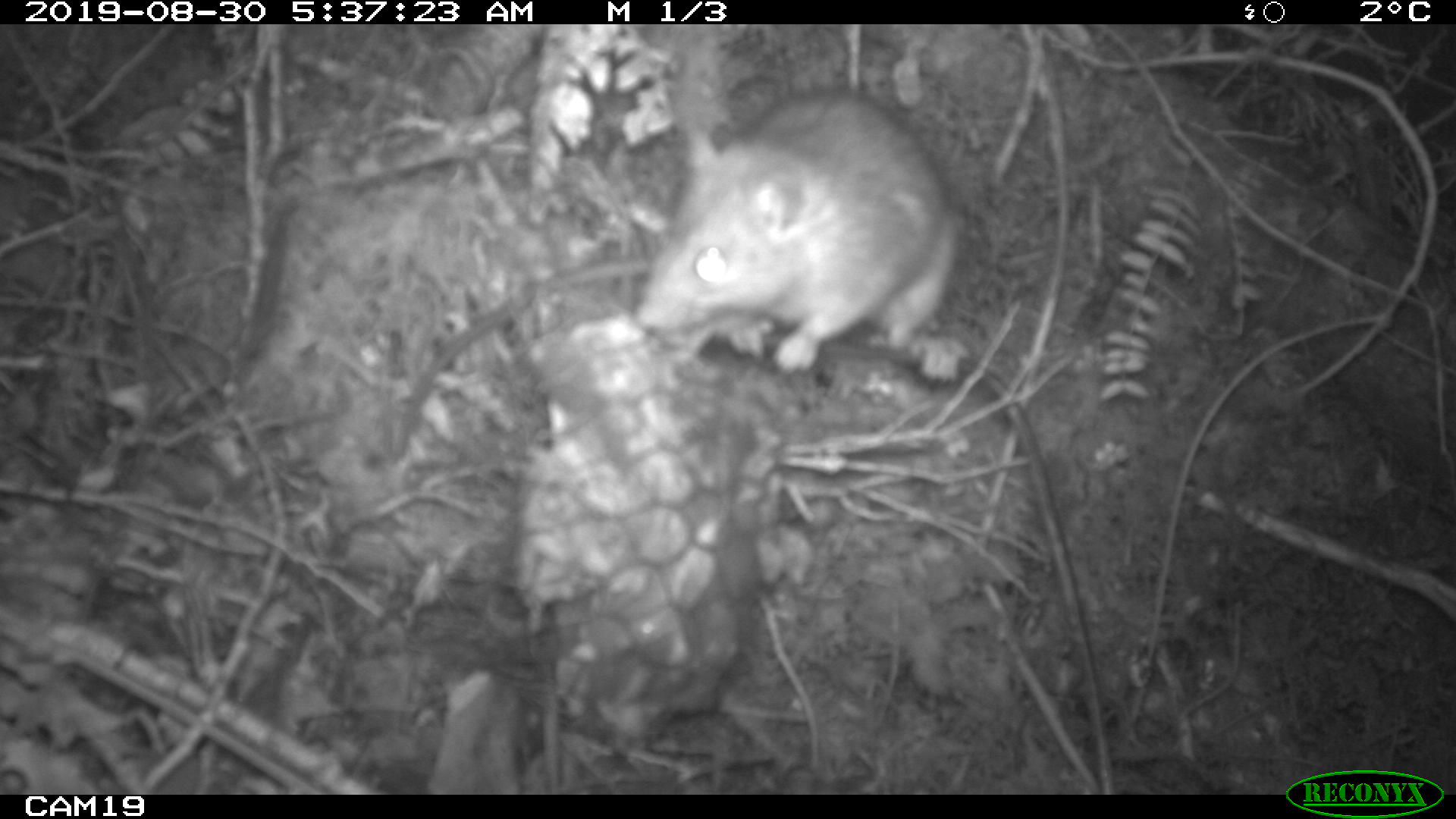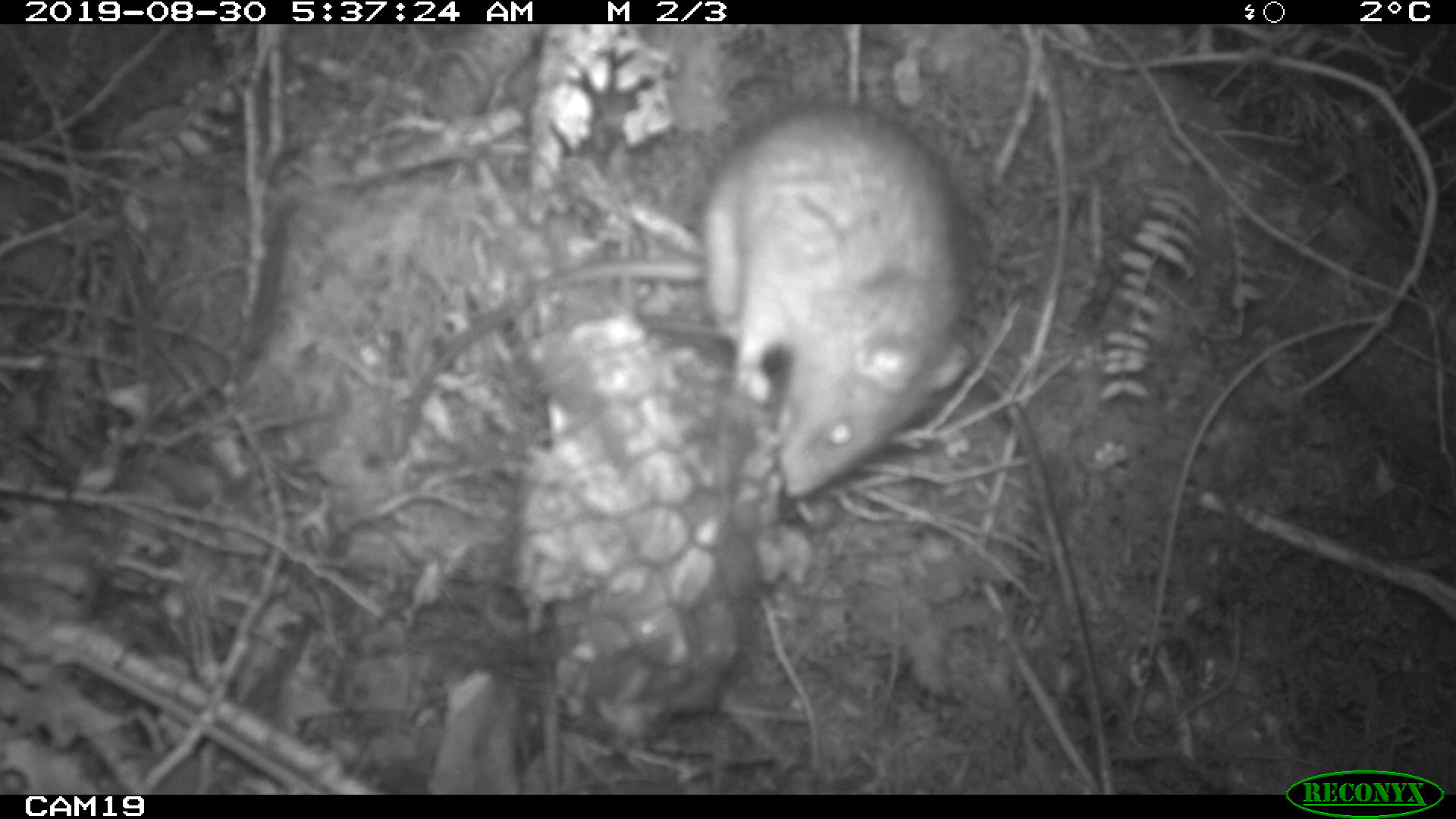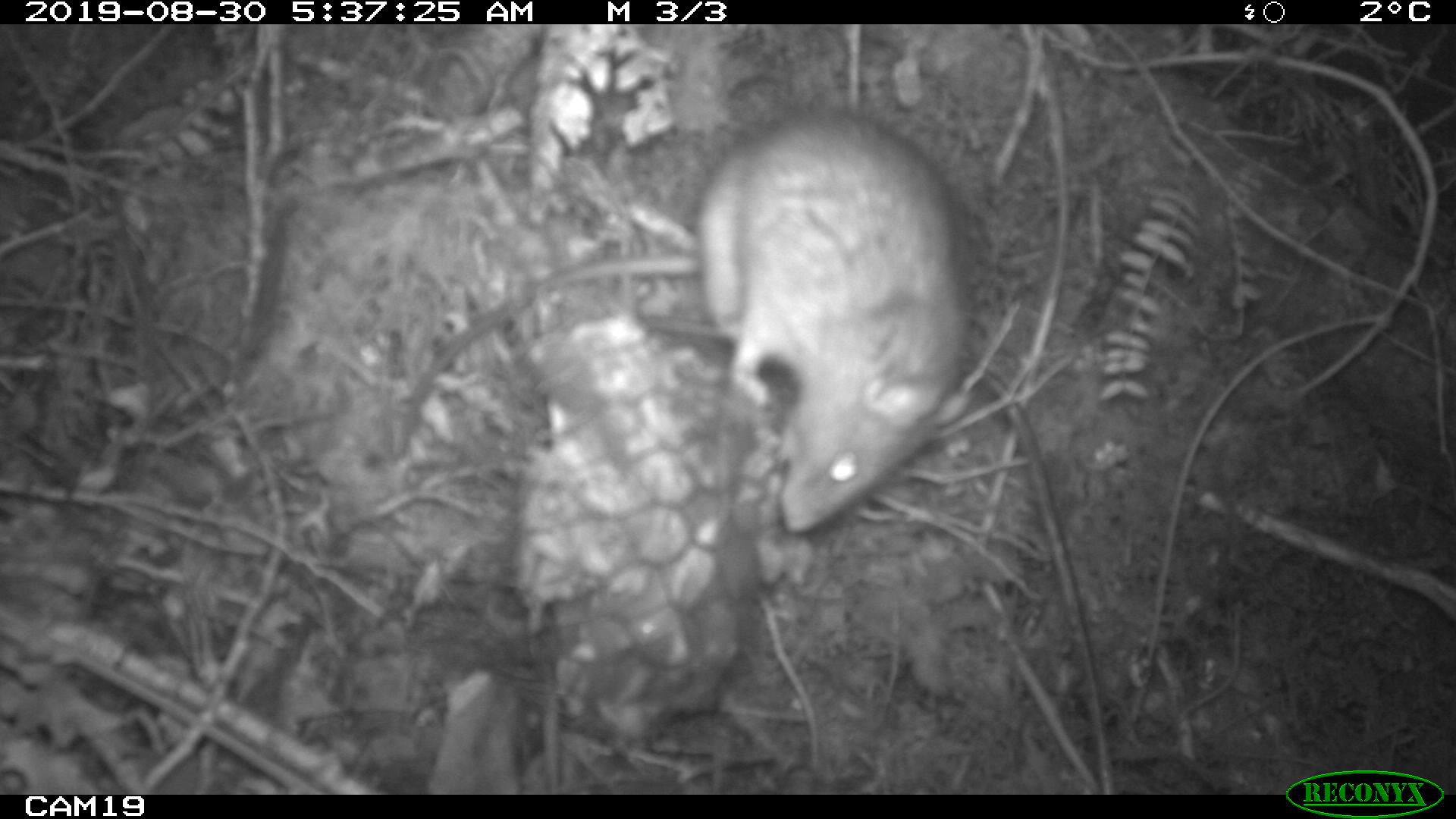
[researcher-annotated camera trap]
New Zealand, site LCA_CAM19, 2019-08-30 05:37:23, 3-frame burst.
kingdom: Animalia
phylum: Chordata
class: Mammalia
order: Rodentia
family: Muridae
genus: Rattus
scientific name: Rattus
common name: rat